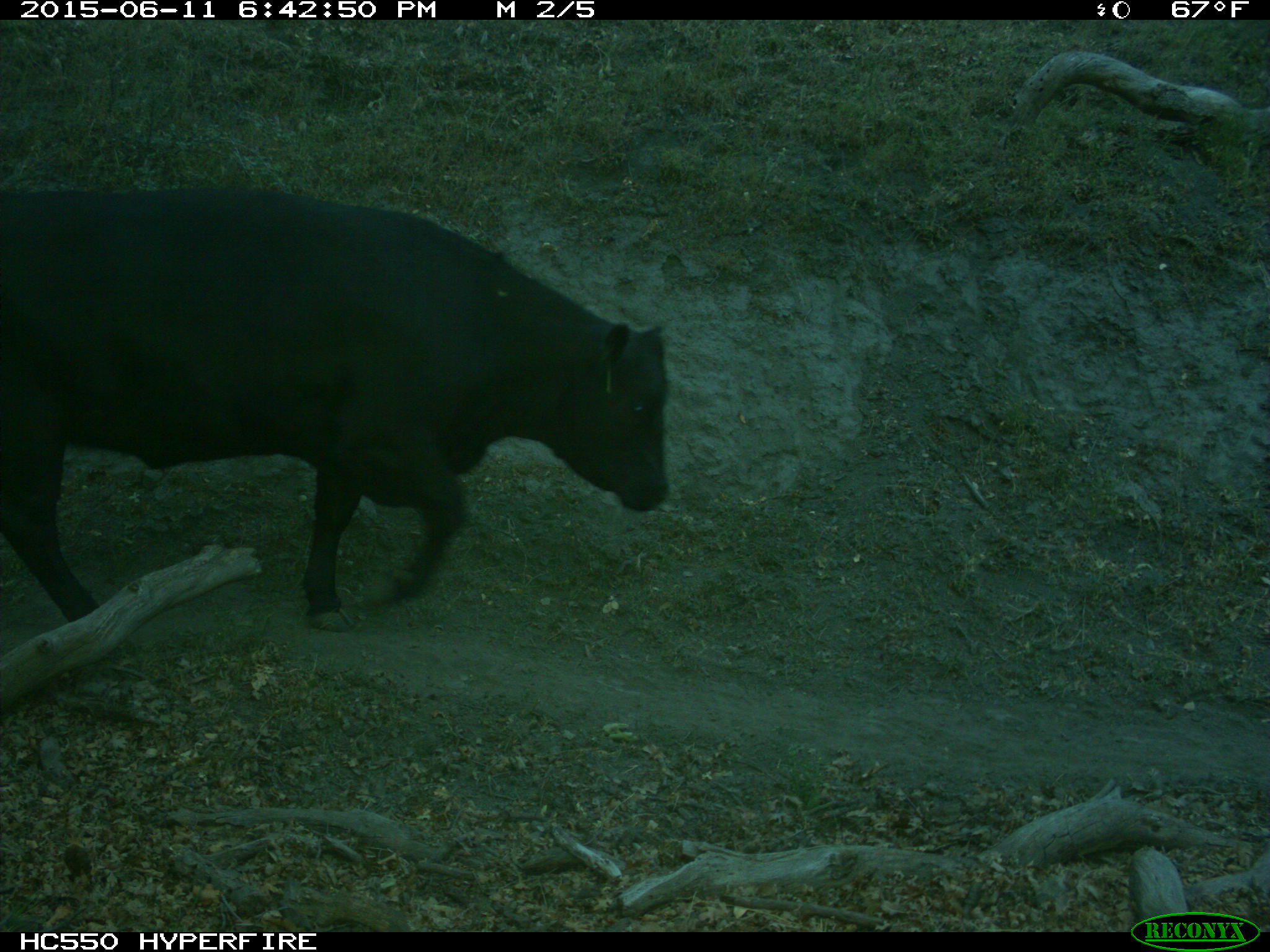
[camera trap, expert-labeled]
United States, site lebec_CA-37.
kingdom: Animalia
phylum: Chordata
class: Mammalia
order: Artiodactyla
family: Bovidae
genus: Bos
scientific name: Bos taurus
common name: domestic cow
Bos taurus (domestic cow).